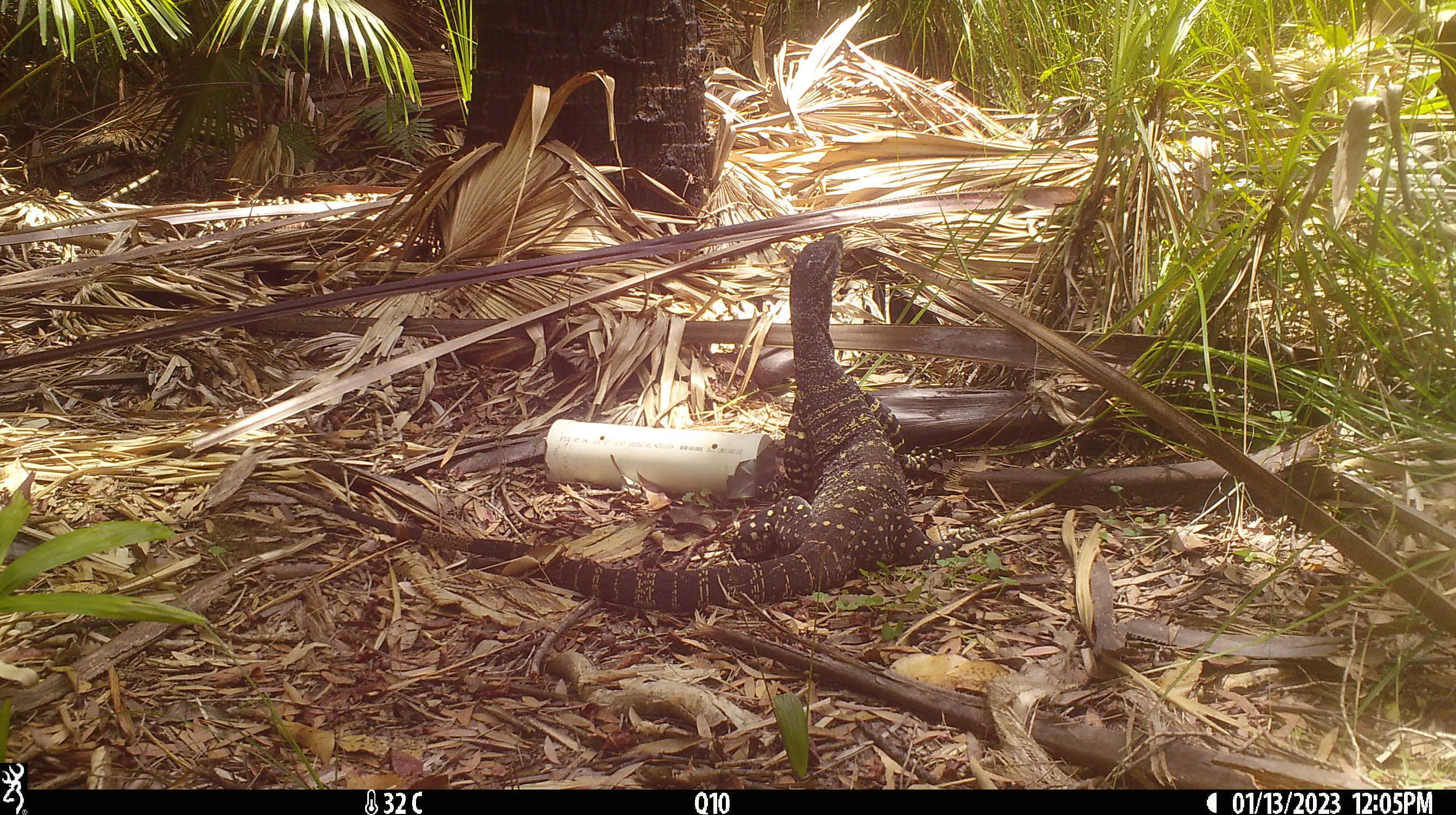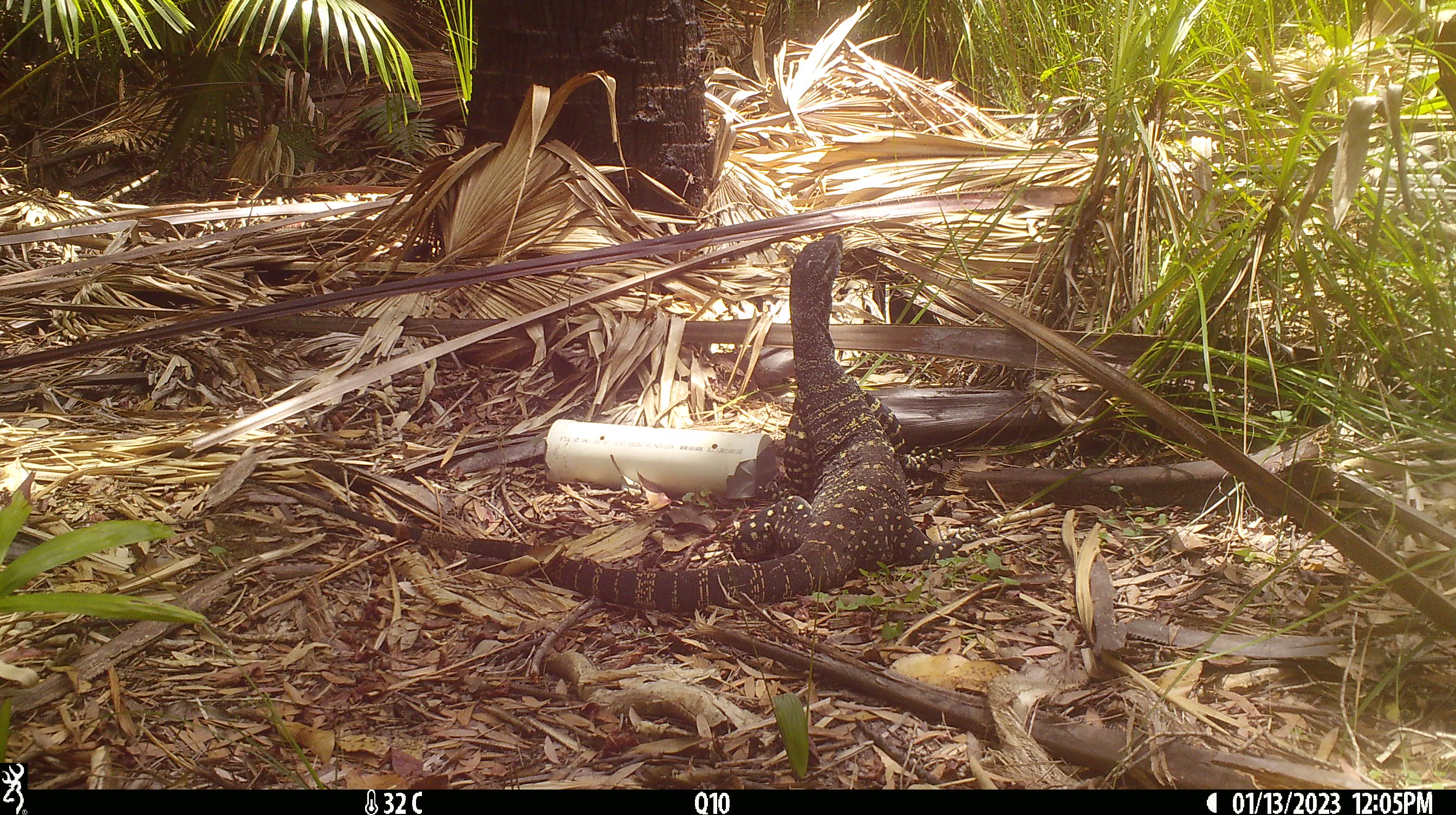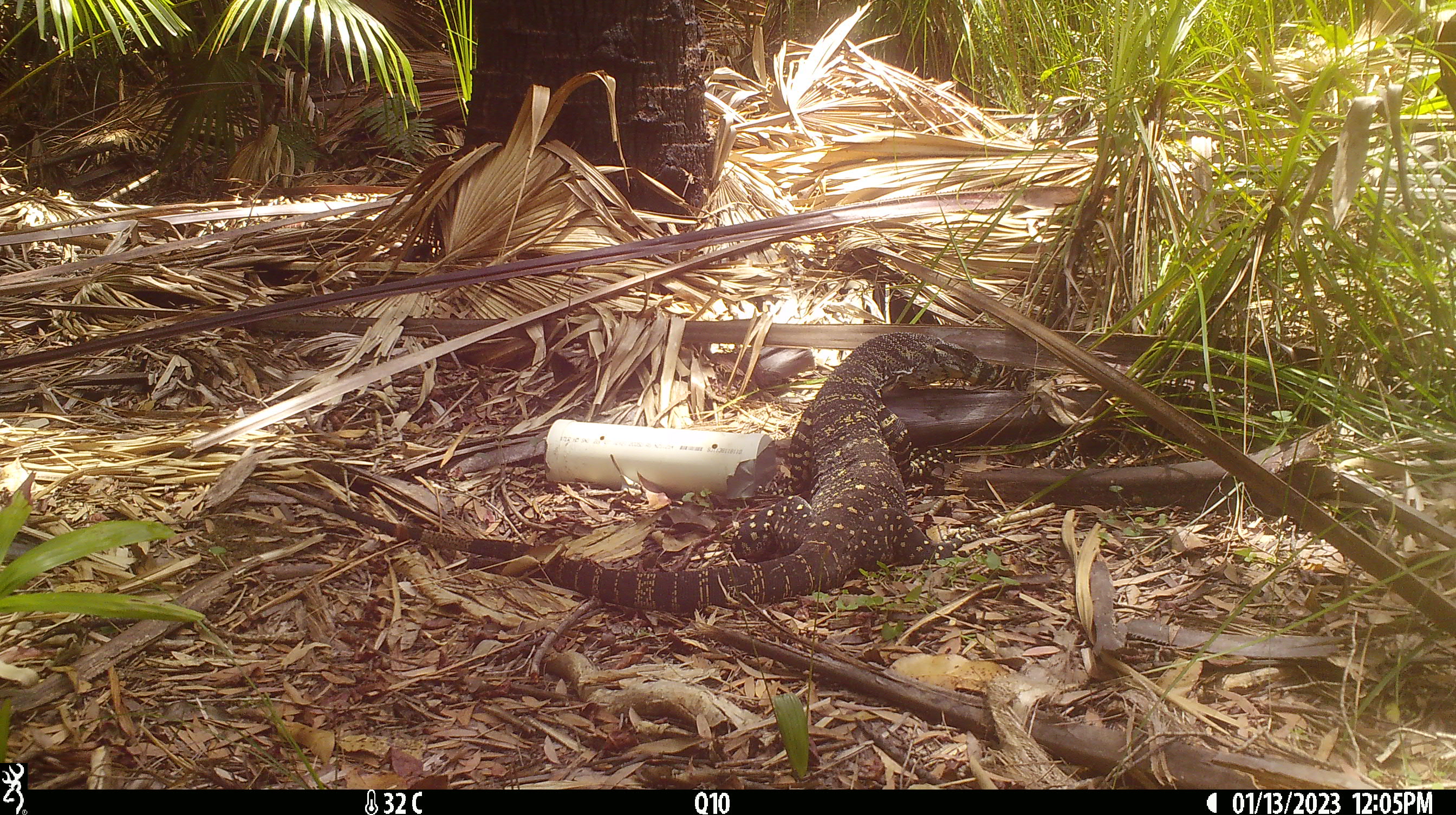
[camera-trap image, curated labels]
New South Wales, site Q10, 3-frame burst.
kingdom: Animalia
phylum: Chordata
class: Reptilia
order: Squamata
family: Varanidae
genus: Varanus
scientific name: Varanus varius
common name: lace monitor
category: goanna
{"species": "goanna (lace monitor) (Varanus varius)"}